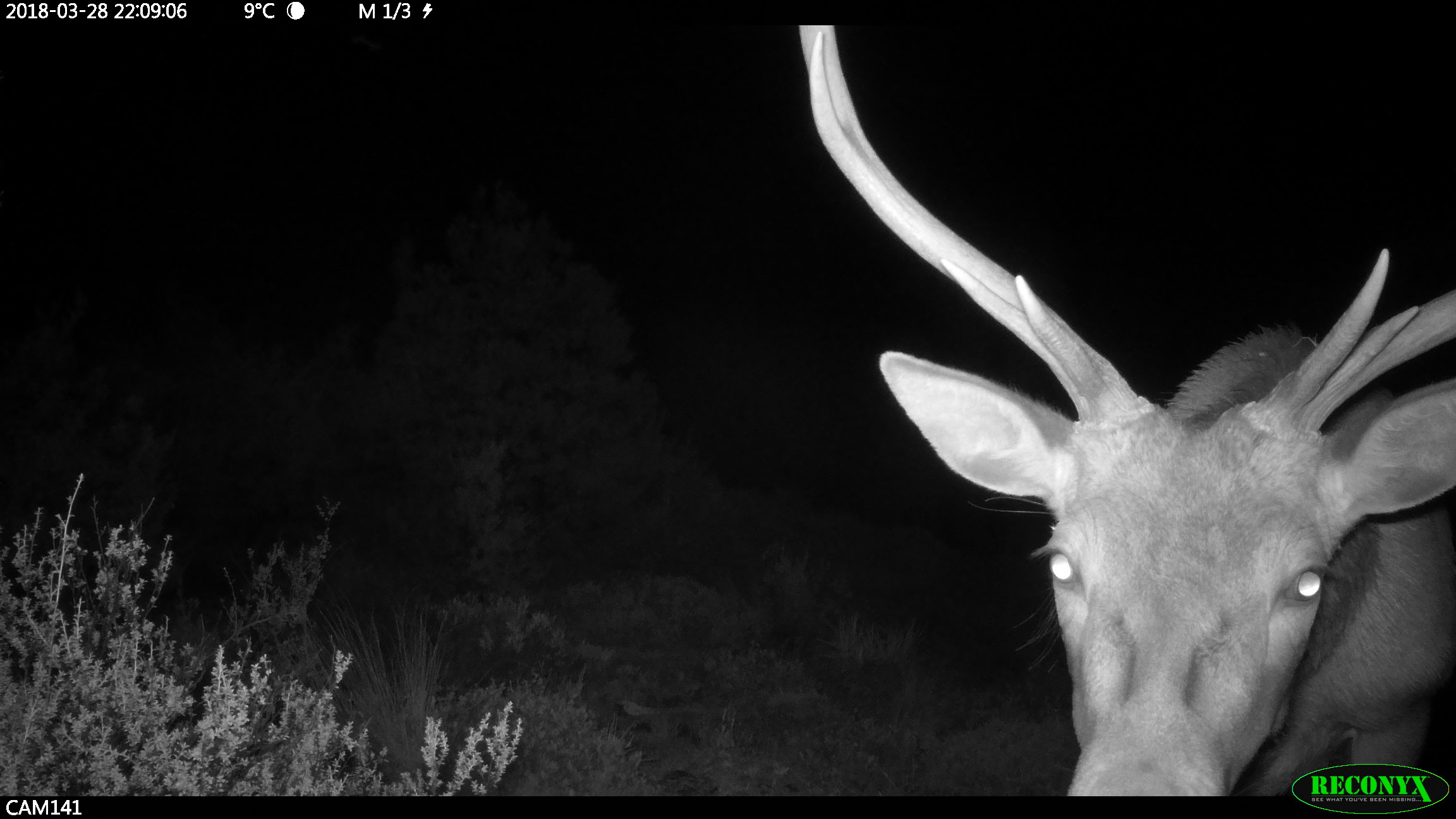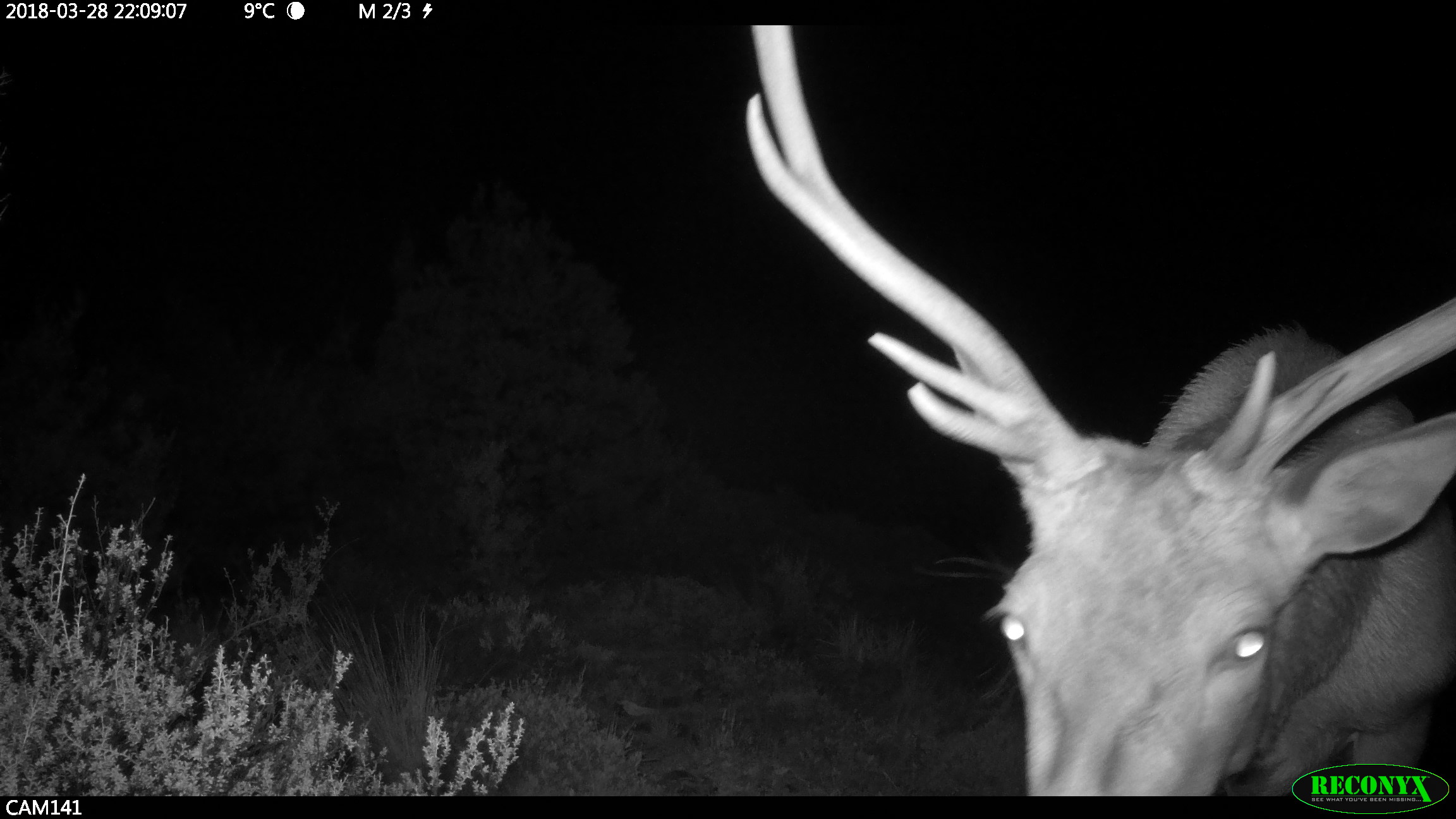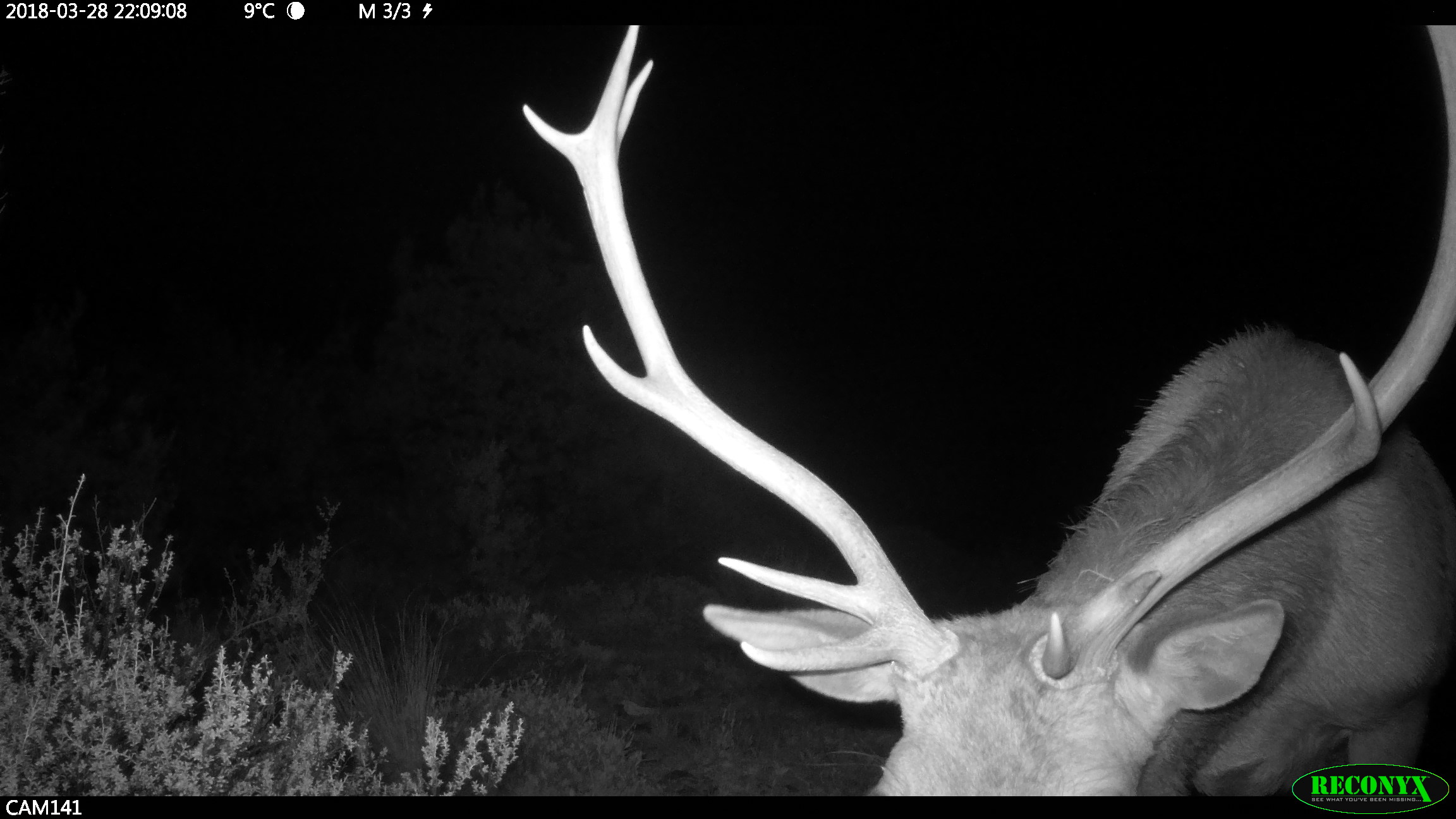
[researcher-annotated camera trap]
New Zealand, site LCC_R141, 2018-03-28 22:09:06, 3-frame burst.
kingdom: Animalia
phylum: Chordata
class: Mammalia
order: Artiodactyla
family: Cervidae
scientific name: Cervidae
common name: deer